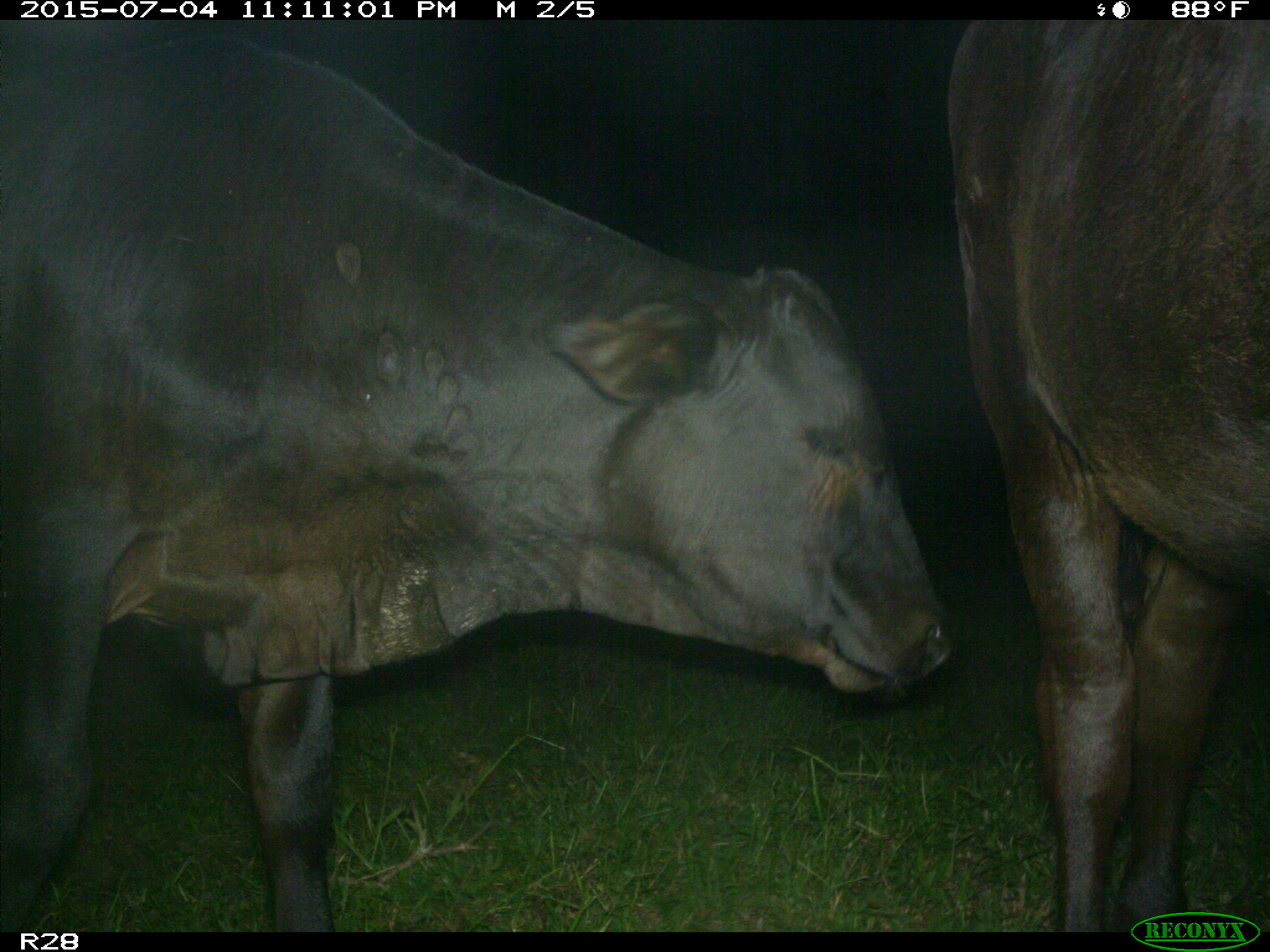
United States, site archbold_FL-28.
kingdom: Animalia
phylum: Chordata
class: Mammalia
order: Artiodactyla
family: Bovidae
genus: Bos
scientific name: Bos taurus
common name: domestic cow